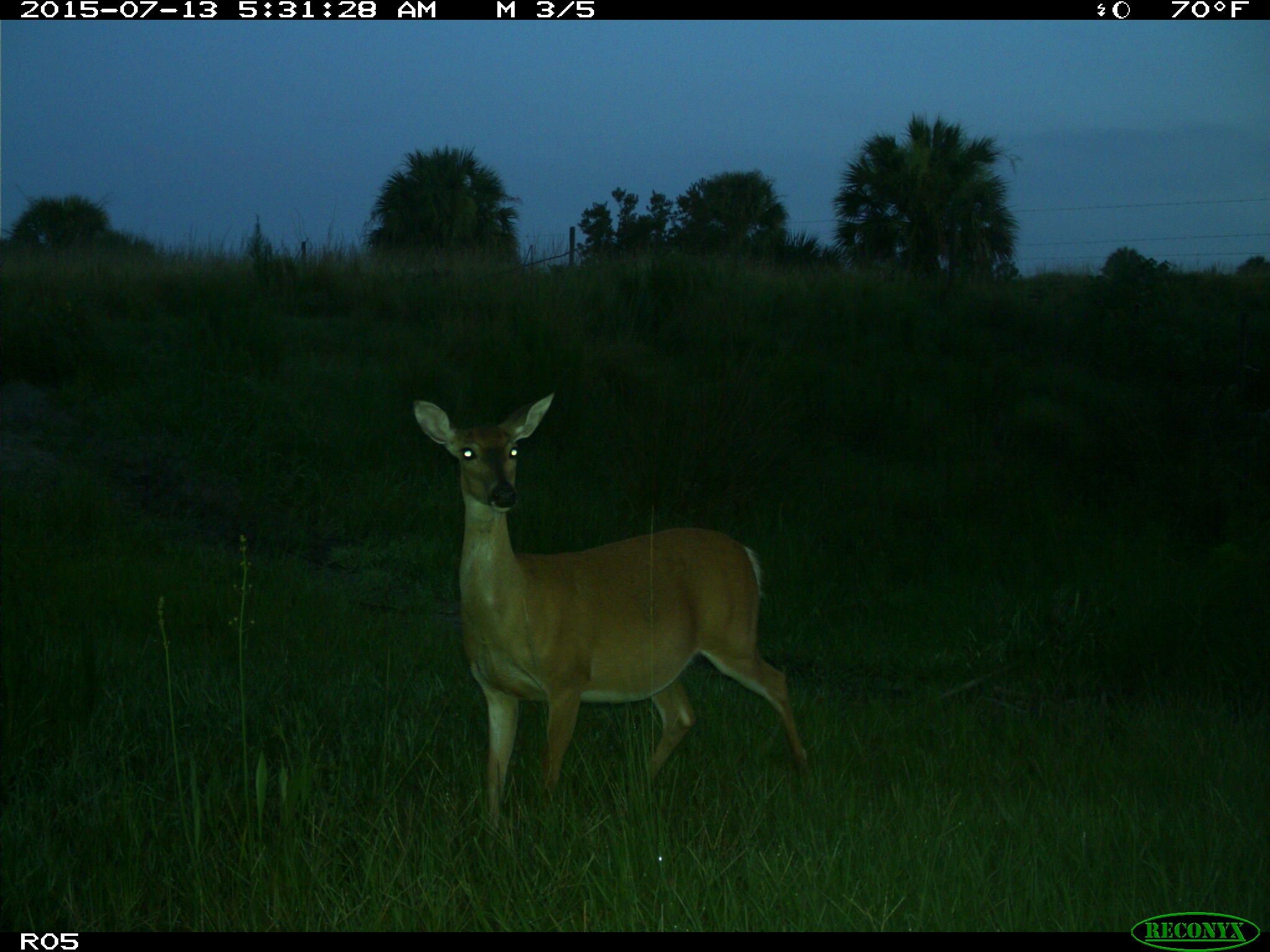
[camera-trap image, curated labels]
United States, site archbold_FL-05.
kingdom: Animalia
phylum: Chordata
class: Mammalia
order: Artiodactyla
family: Cervidae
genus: Odocoileus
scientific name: Odocoileus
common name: deer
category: unidentified deer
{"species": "unidentified deer (deer) (Odocoileus)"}